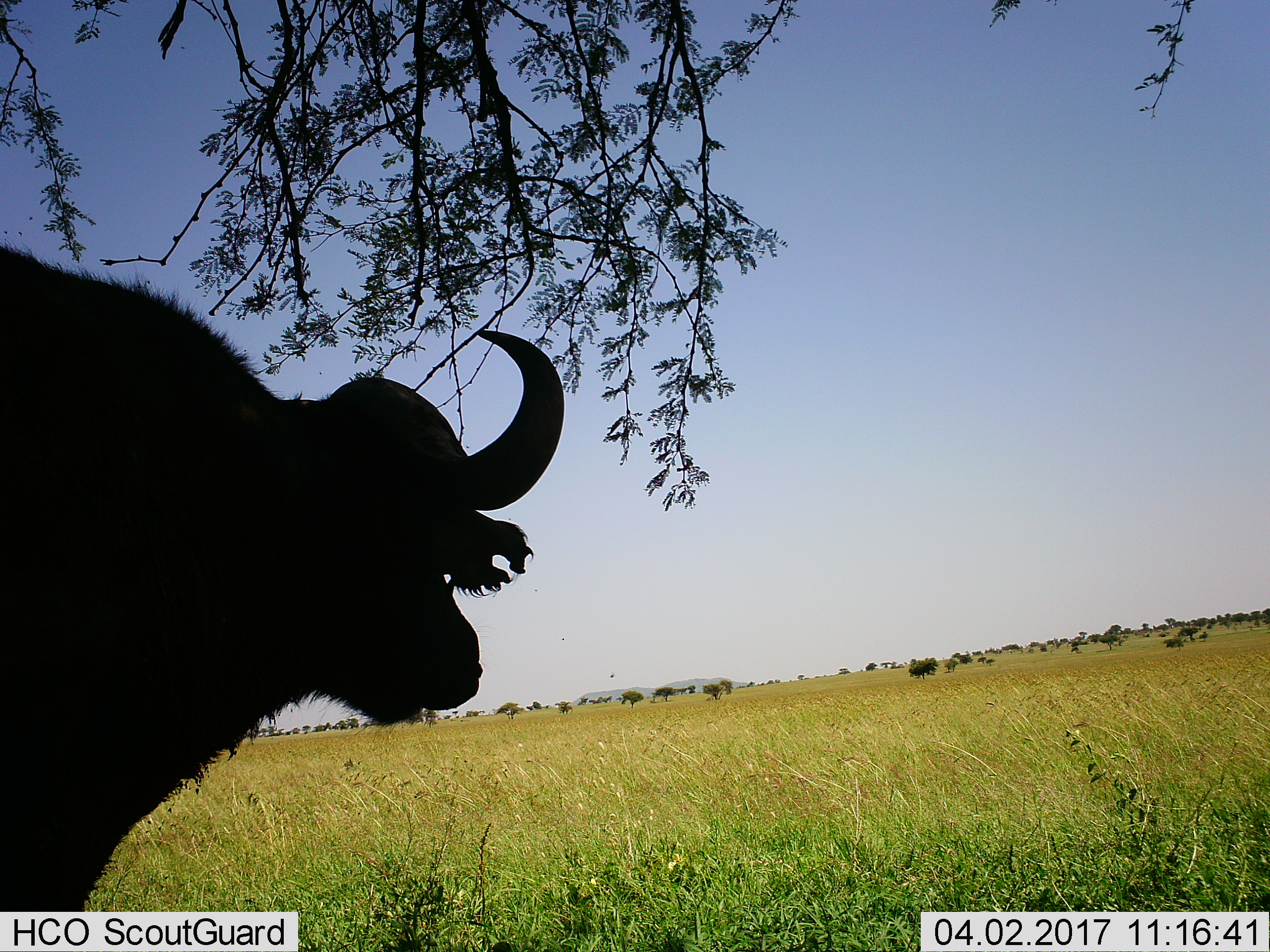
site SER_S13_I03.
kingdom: Animalia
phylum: Chordata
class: Mammalia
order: Artiodactyla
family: Bovidae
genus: Syncerus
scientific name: Syncerus caffer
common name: african buffalo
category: buffalo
Buffalo (african buffalo) (Syncerus caffer), count 1. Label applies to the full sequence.